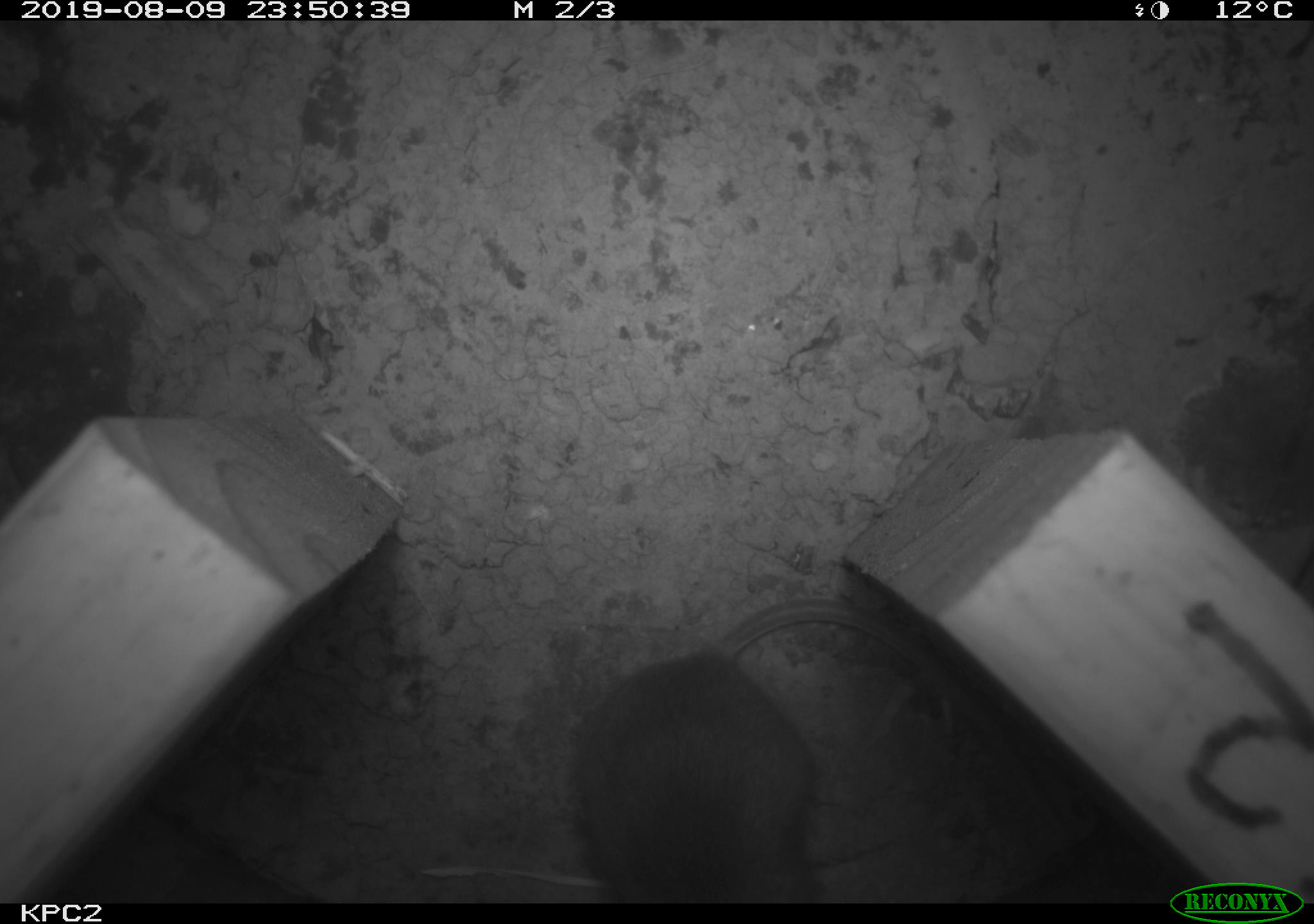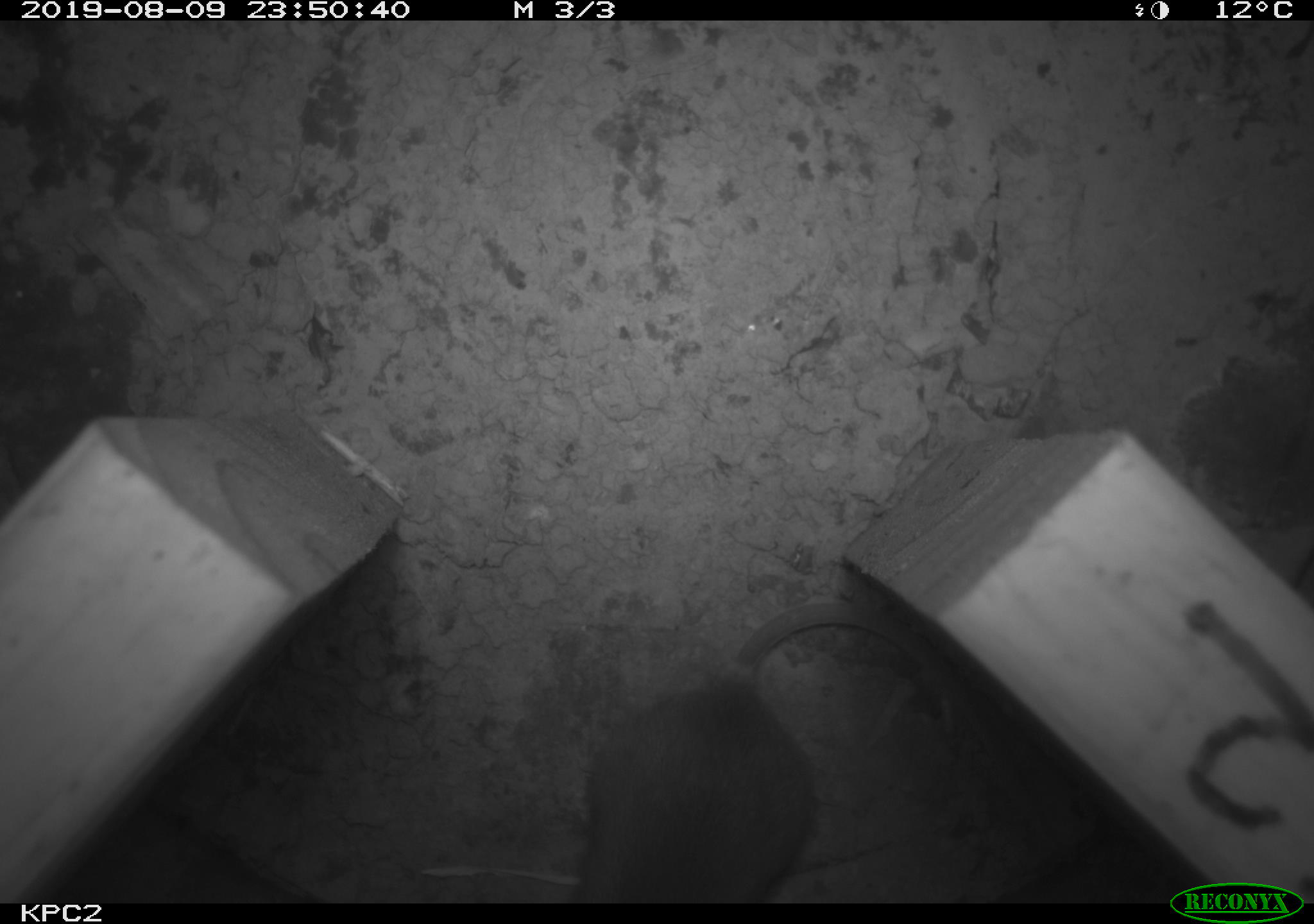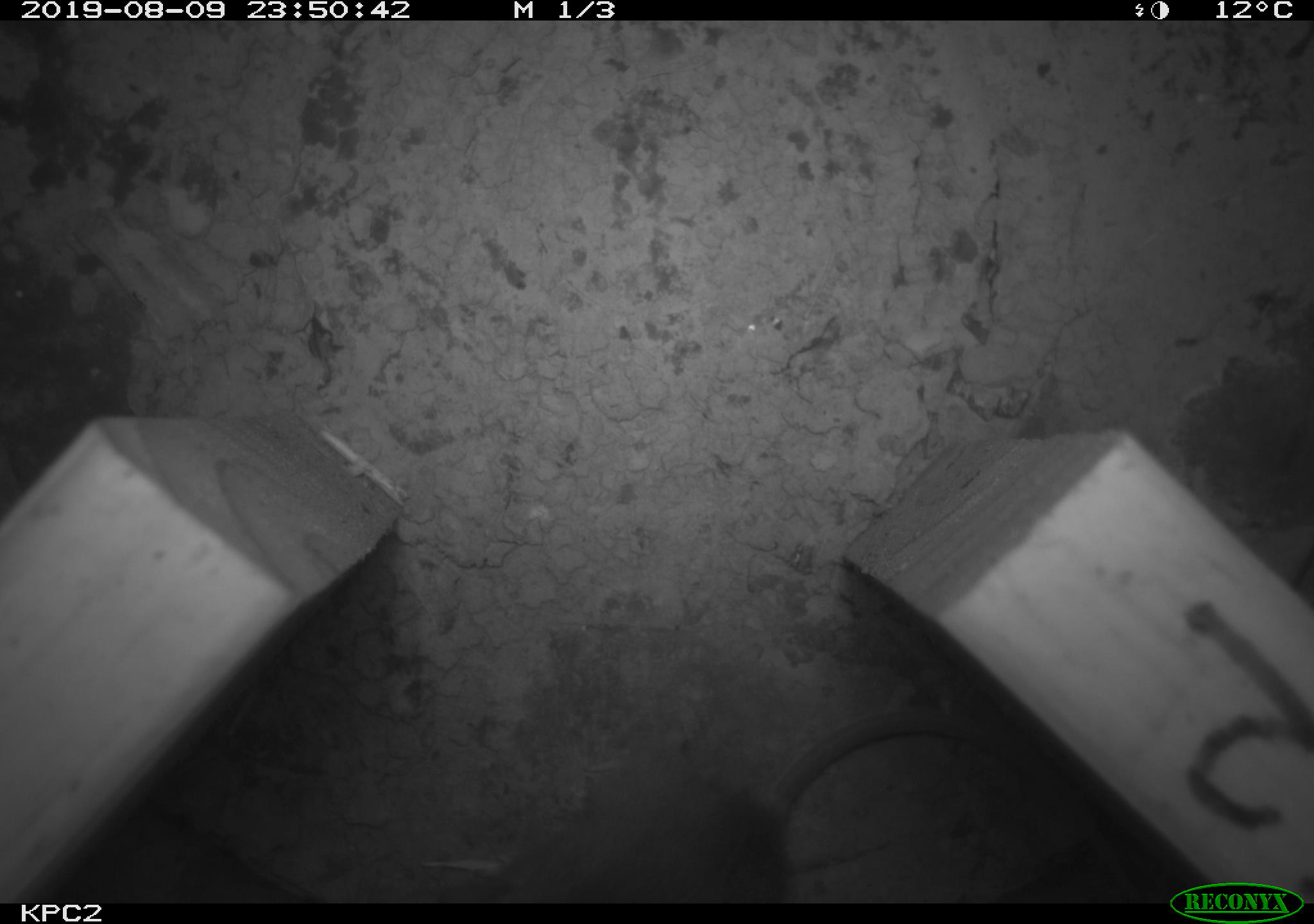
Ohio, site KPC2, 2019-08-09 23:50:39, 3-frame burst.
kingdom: Animalia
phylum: Chordata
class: Mammalia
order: Rodentia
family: Cricetidae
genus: Peromyscus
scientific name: Peromyscus leucopus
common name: white-footed mouse